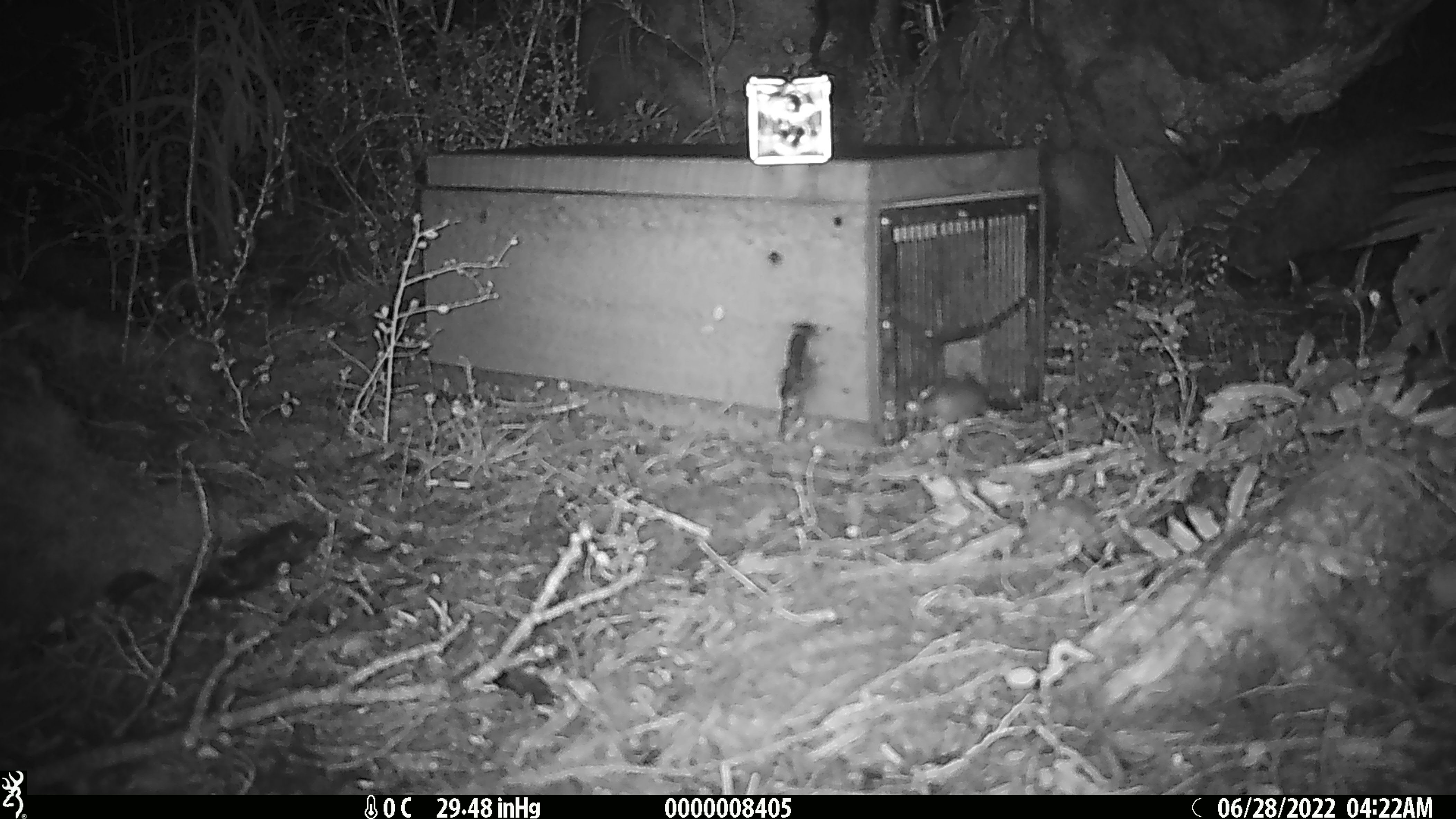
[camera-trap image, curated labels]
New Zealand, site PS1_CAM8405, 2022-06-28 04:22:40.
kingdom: Animalia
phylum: Chordata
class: Mammalia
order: Rodentia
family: Muridae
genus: Mus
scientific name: Mus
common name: mouse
Mouse (Mus).